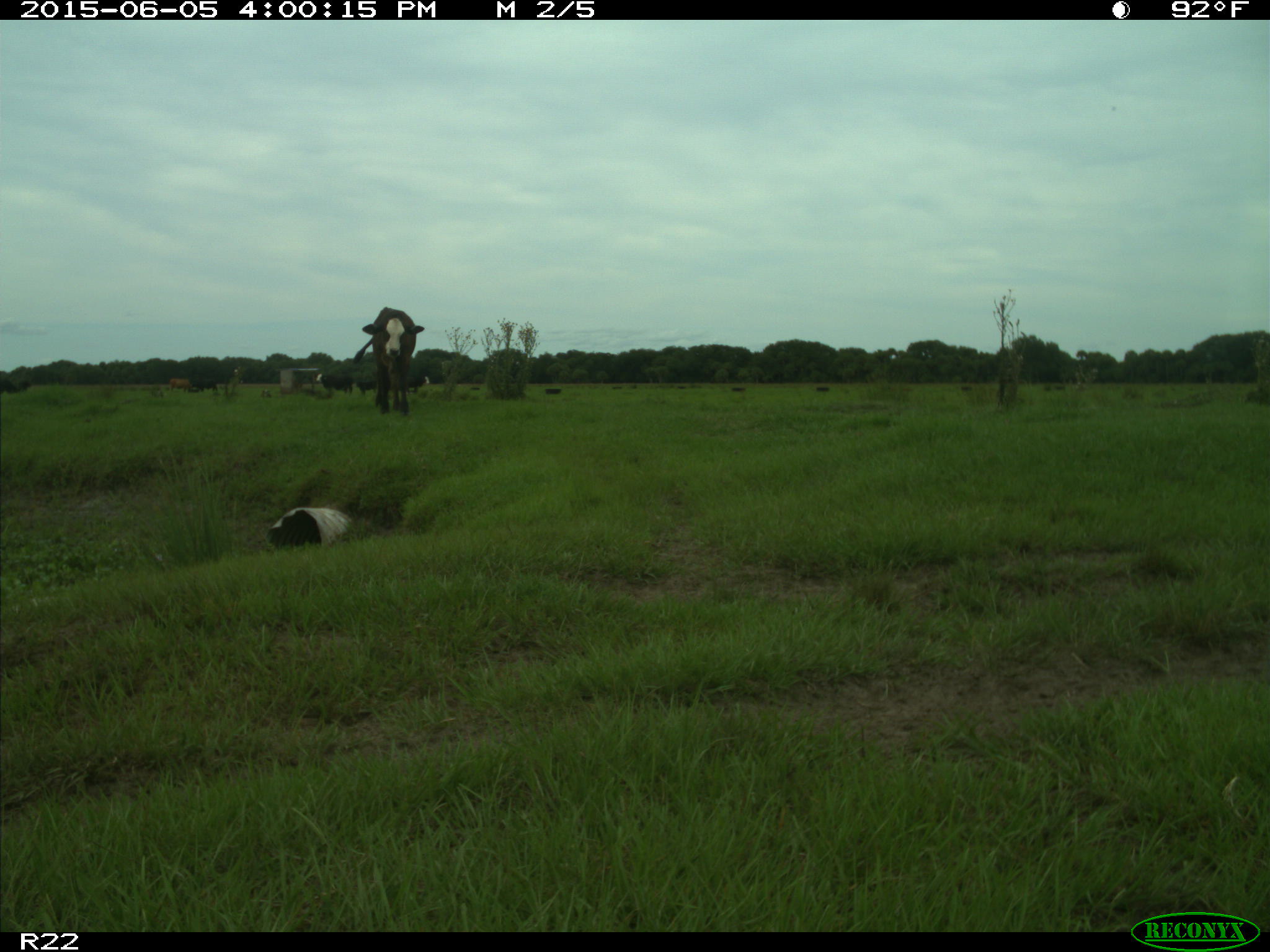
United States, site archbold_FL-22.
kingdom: Animalia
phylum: Chordata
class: Mammalia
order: Artiodactyla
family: Bovidae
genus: Bos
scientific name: Bos taurus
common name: domestic cow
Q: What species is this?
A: Bos taurus (domestic cow).